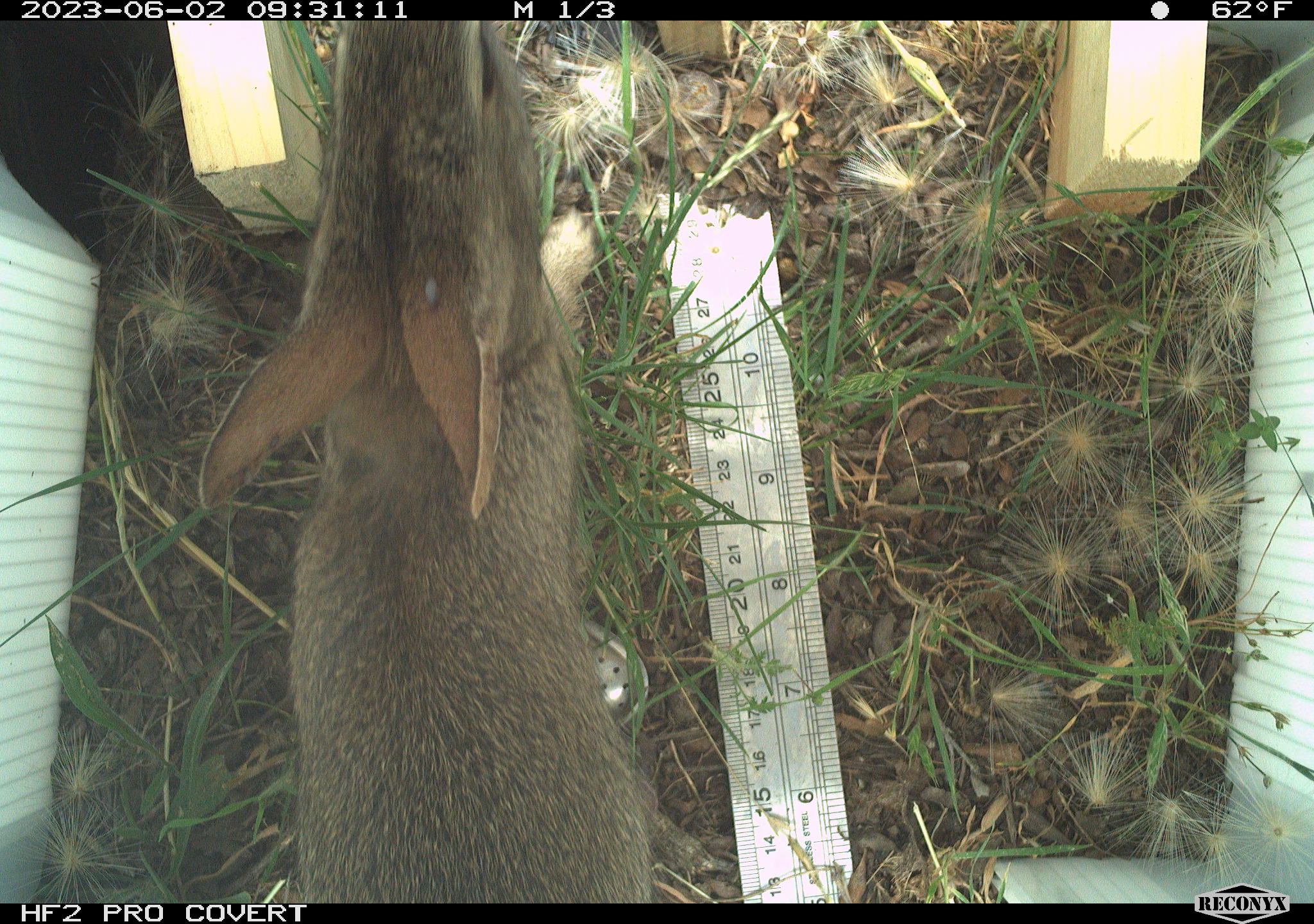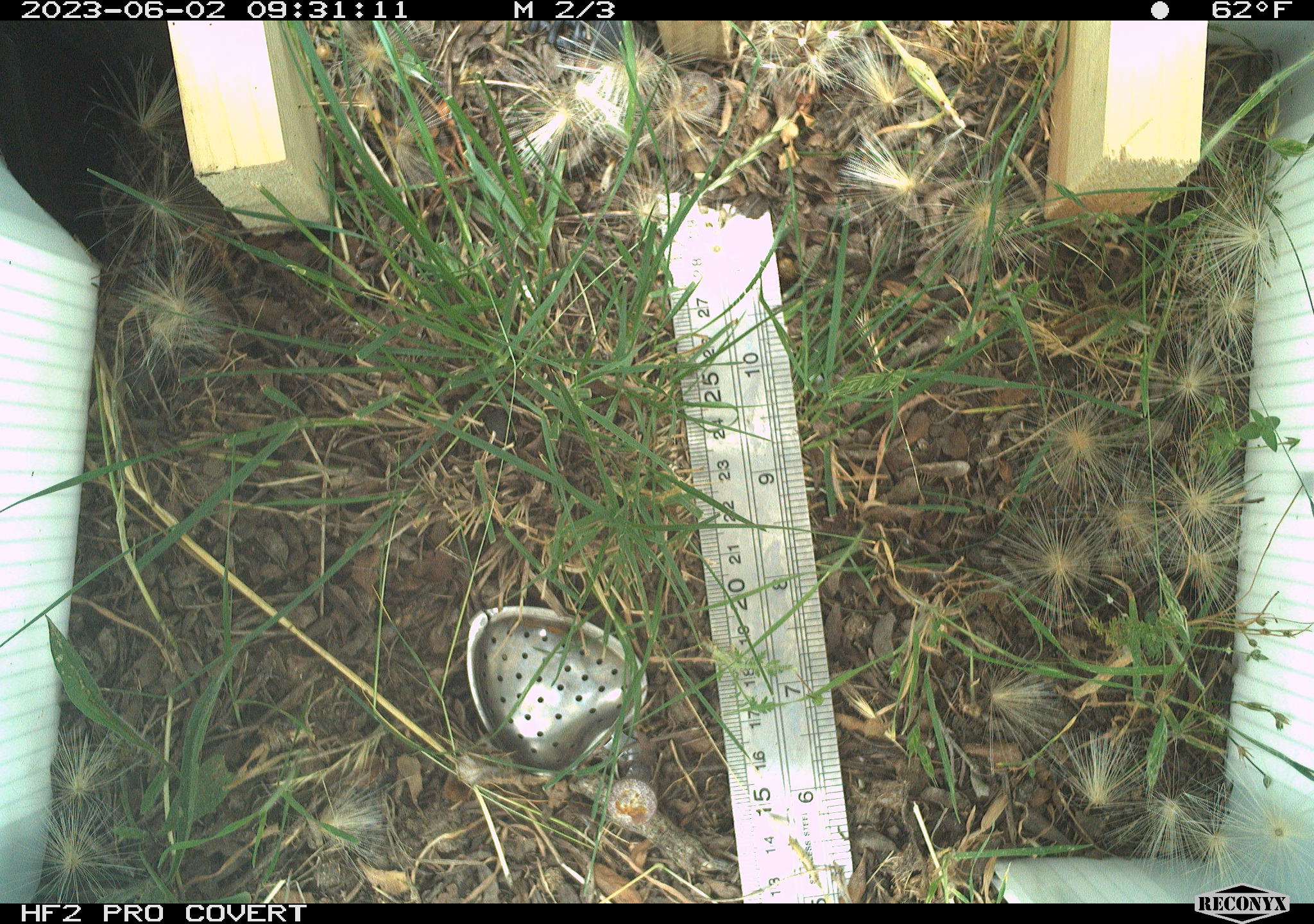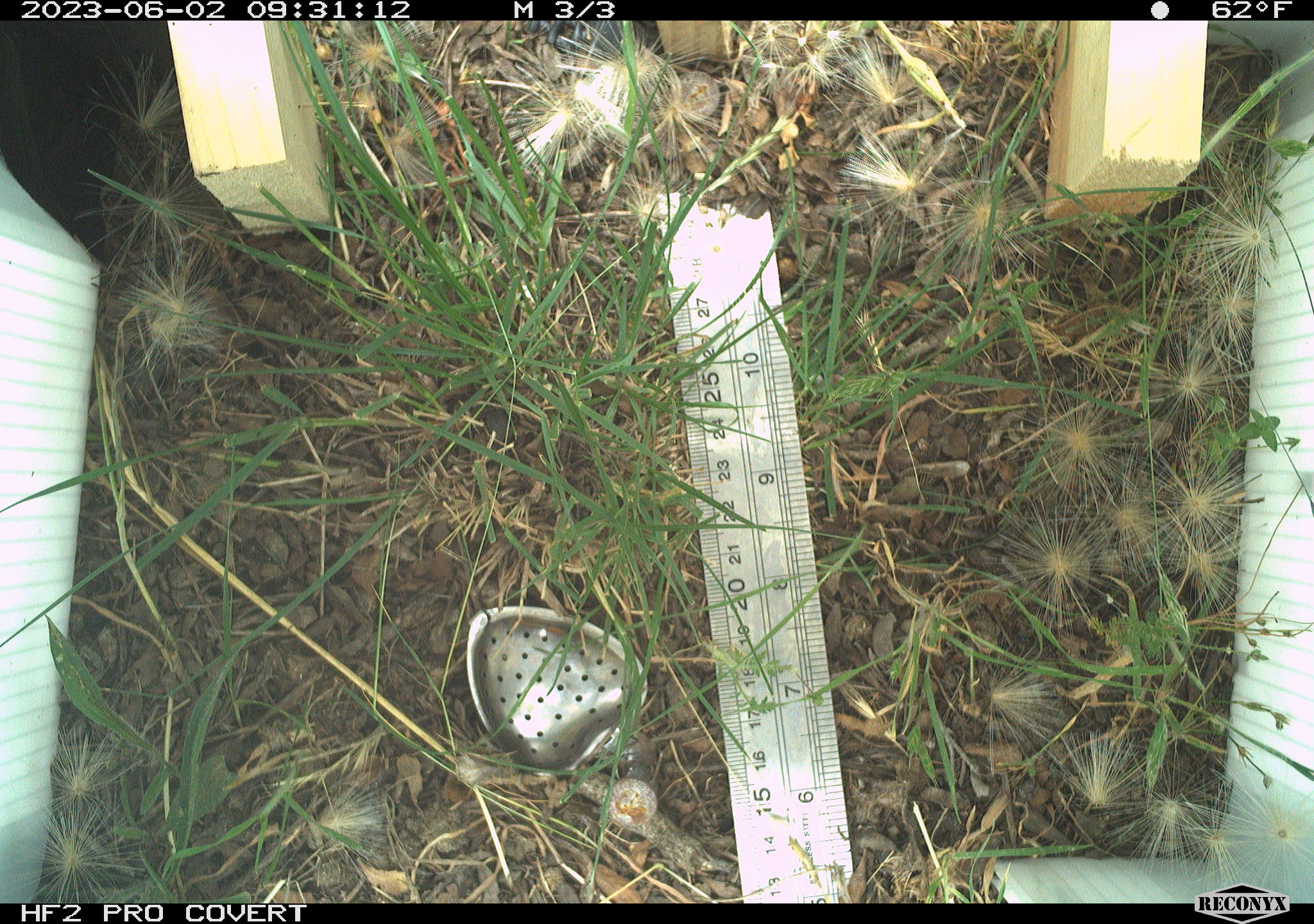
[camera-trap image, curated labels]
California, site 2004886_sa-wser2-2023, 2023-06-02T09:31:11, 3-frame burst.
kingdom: Animalia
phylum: Chordata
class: Mammalia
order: Lagomorpha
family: Leporidae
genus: Sylvilagus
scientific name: Sylvilagus bachmani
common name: brush rabbit